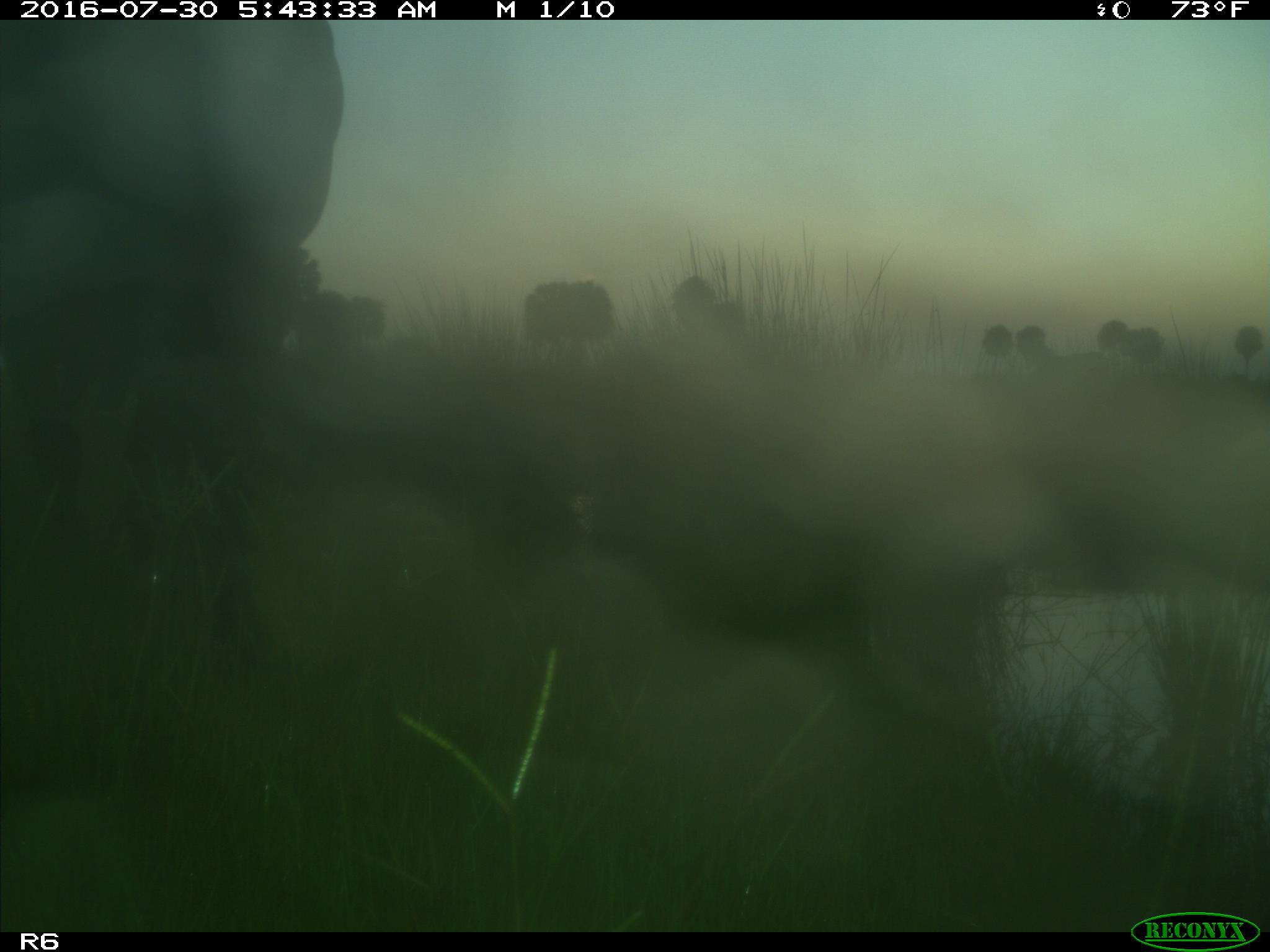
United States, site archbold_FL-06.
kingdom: Animalia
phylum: Chordata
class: Mammalia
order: Artiodactyla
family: Bovidae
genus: Bos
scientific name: Bos taurus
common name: domestic cow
Bos taurus (domestic cow).